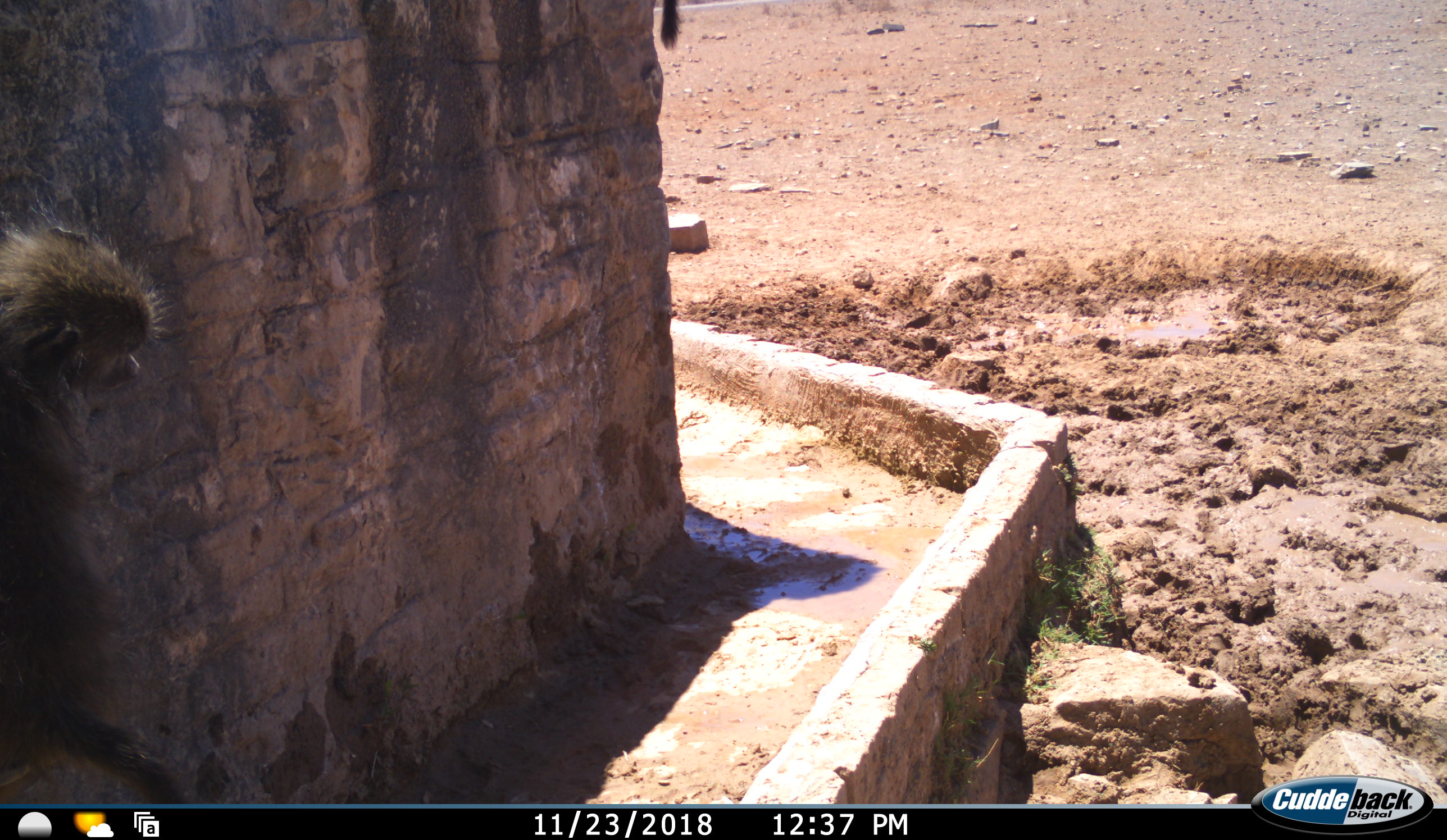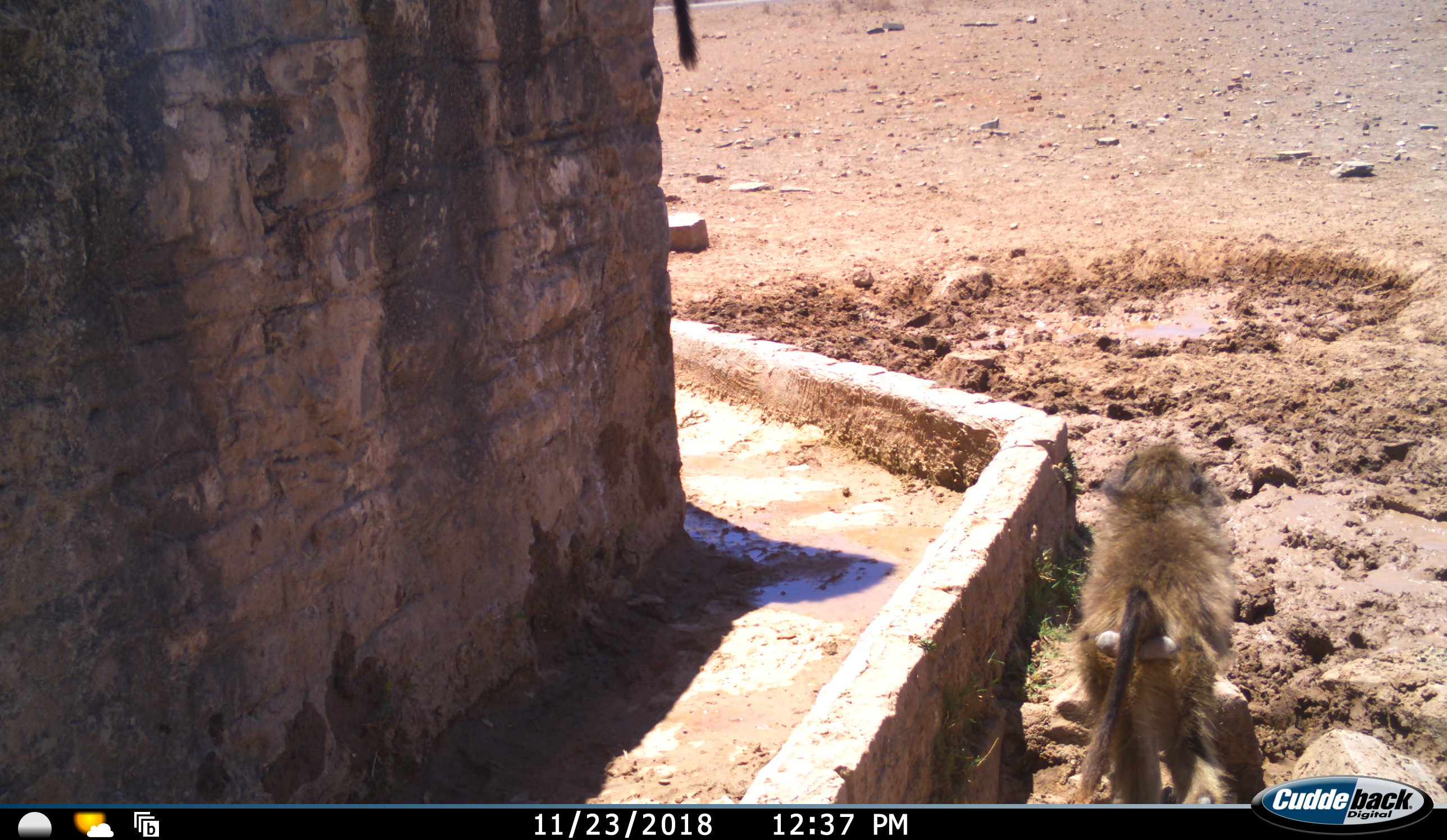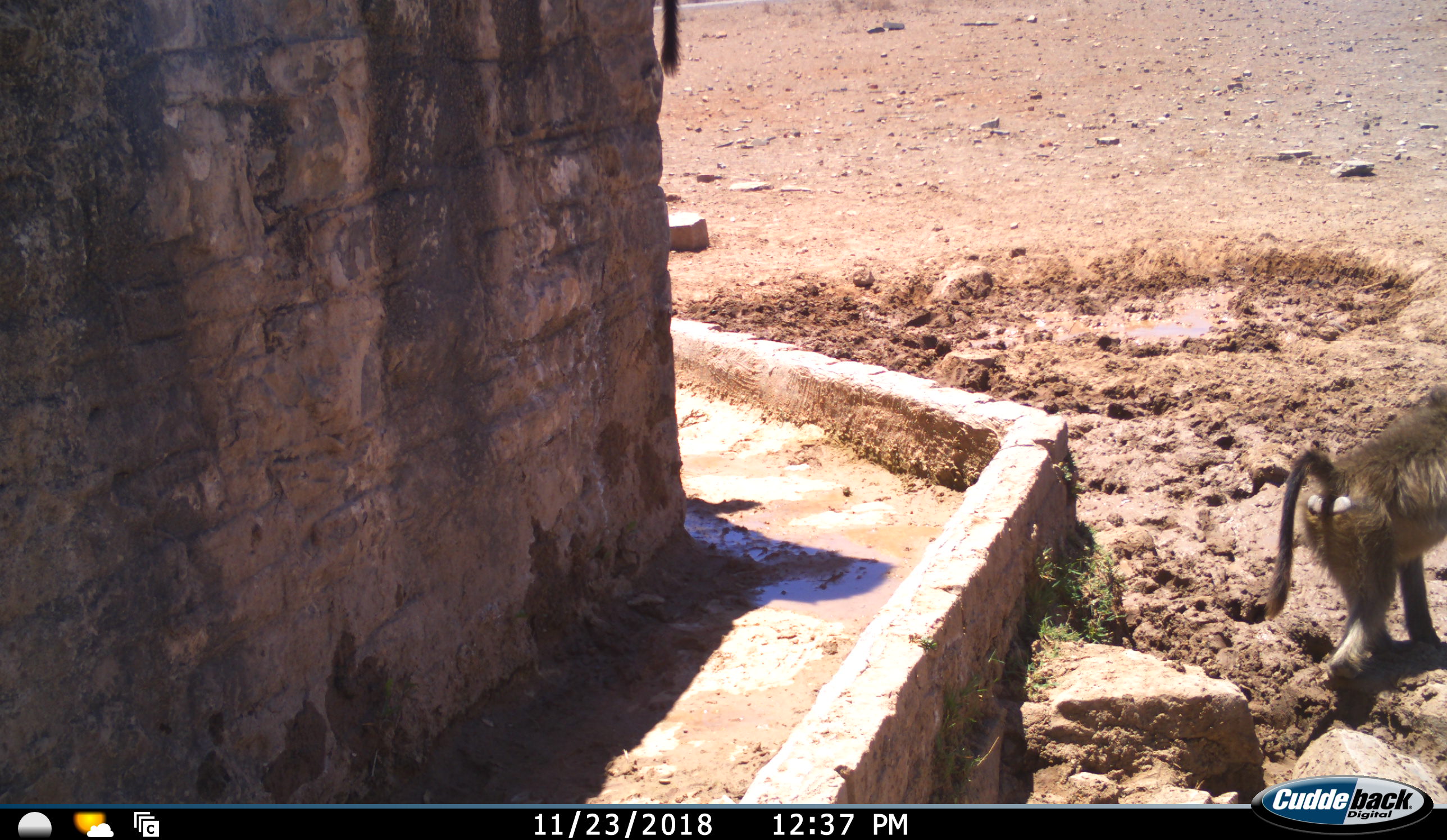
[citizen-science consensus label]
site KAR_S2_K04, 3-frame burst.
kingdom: Animalia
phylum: Chordata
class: Mammalia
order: Primates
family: Cercopithecidae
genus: Papio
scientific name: Papio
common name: baboon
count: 2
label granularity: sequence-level